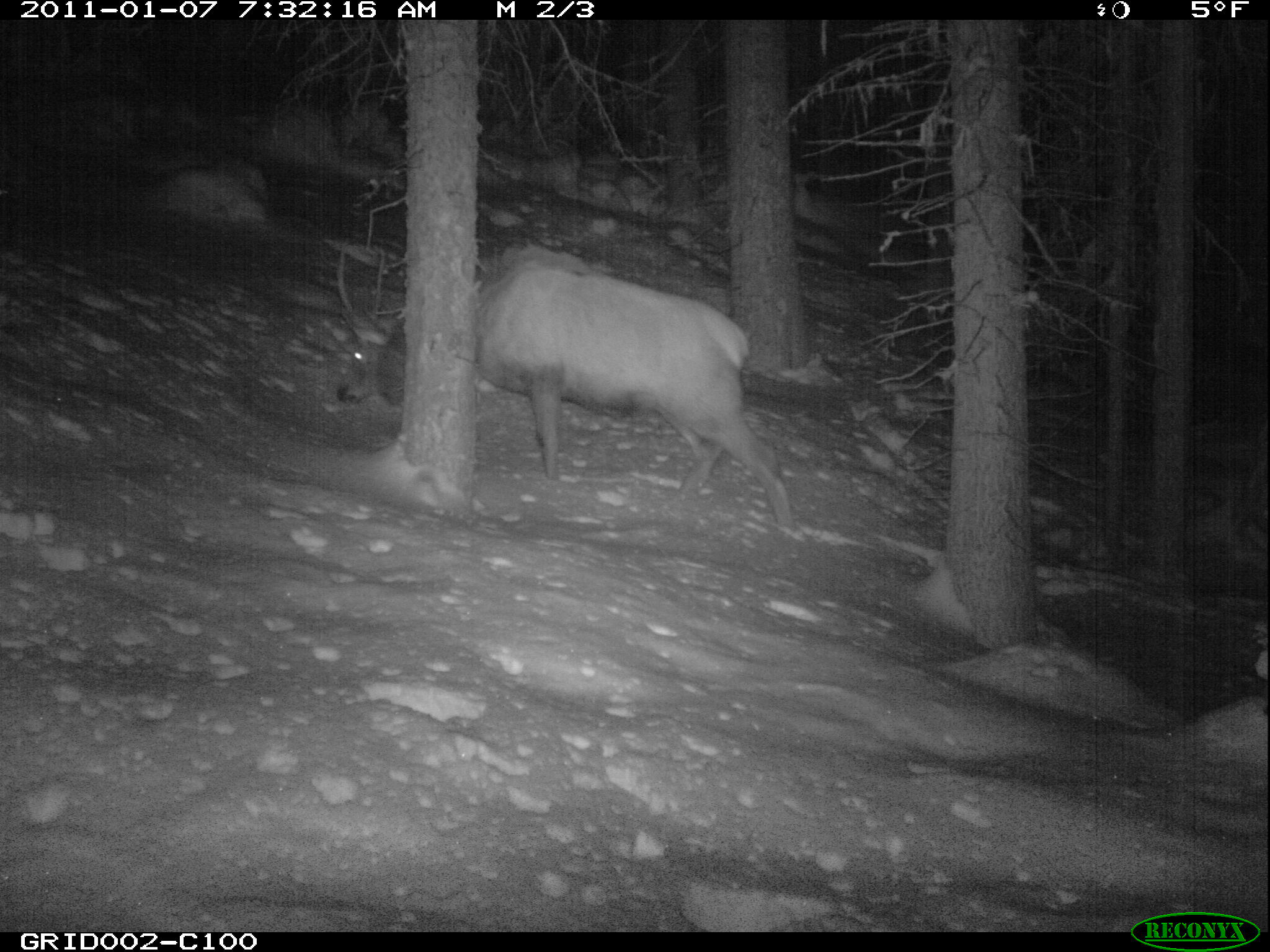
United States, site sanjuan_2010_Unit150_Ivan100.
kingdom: Animalia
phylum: Chordata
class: Mammalia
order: Artiodactyla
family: Cervidae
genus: Cervus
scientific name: Cervus elaphus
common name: red deer